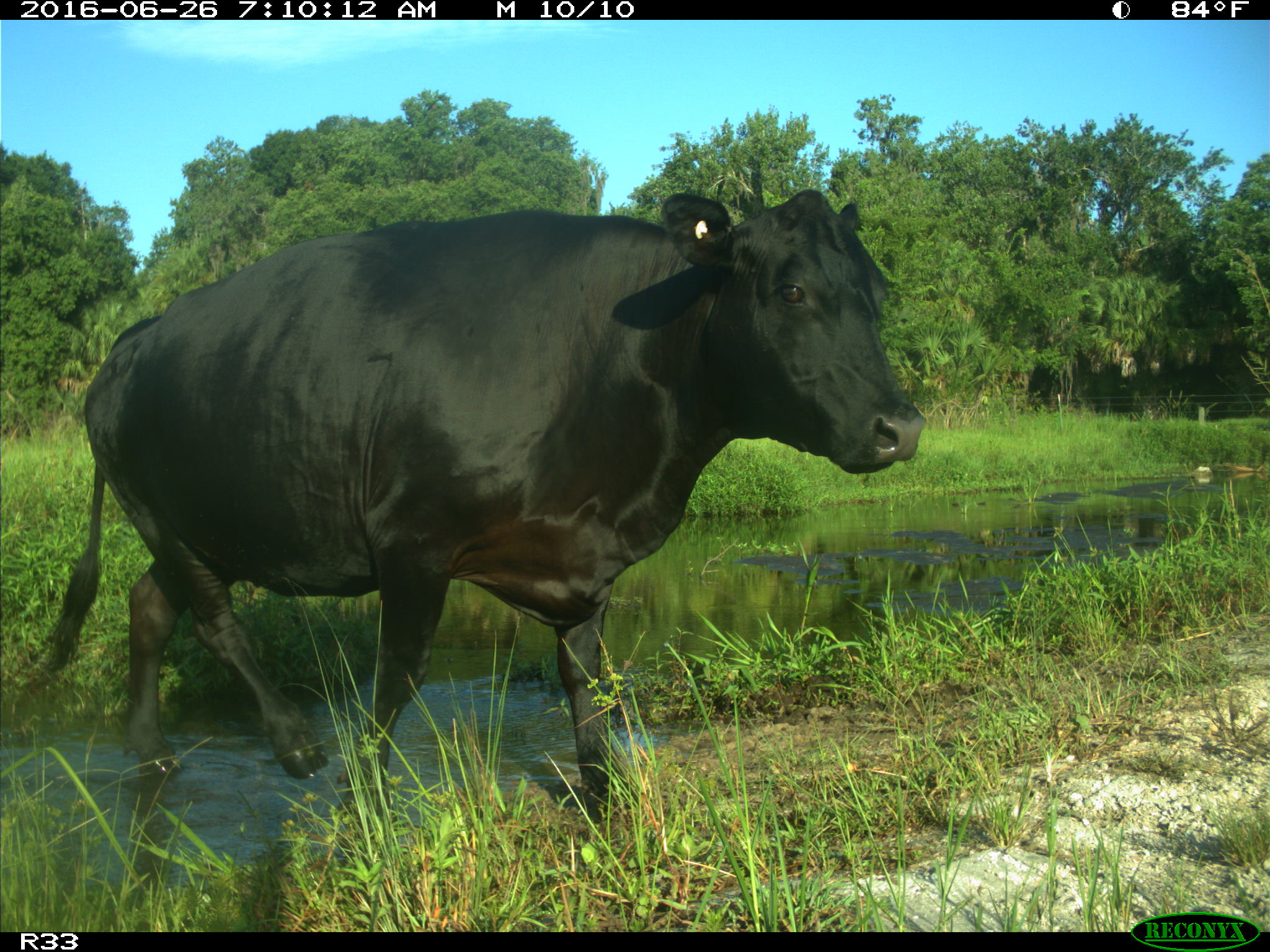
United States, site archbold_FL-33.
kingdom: Animalia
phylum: Chordata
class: Mammalia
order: Artiodactyla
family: Bovidae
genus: Bos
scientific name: Bos taurus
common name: domestic cow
Bos taurus (domestic cow).